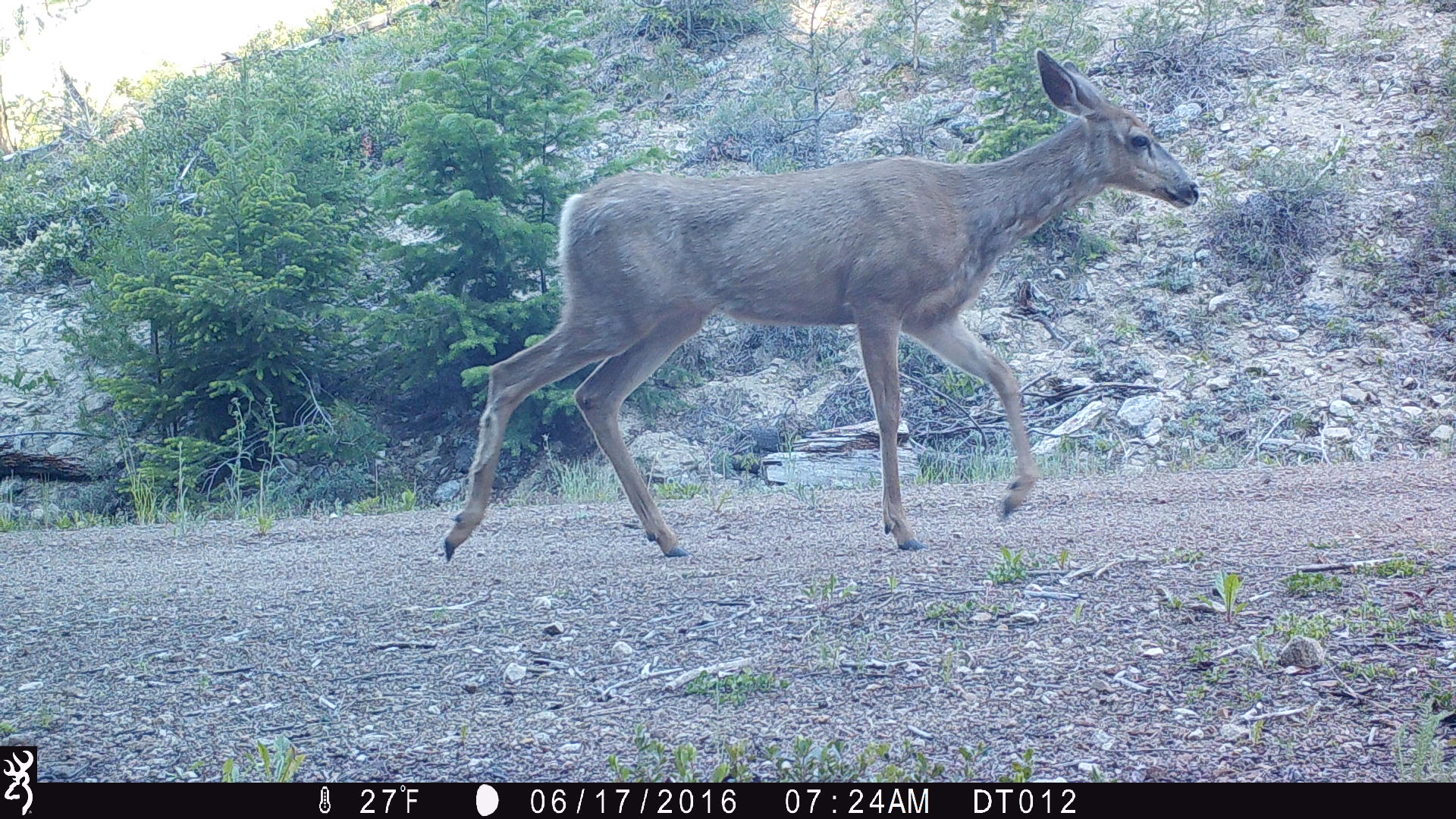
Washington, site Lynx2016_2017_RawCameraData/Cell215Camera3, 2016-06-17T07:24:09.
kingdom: Animalia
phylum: Chordata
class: Mammalia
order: Artiodactyla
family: Cervidae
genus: Odocoileus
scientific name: Odocoileus hemionus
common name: mule deer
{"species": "Odocoileus hemionus (mule deer)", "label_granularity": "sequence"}